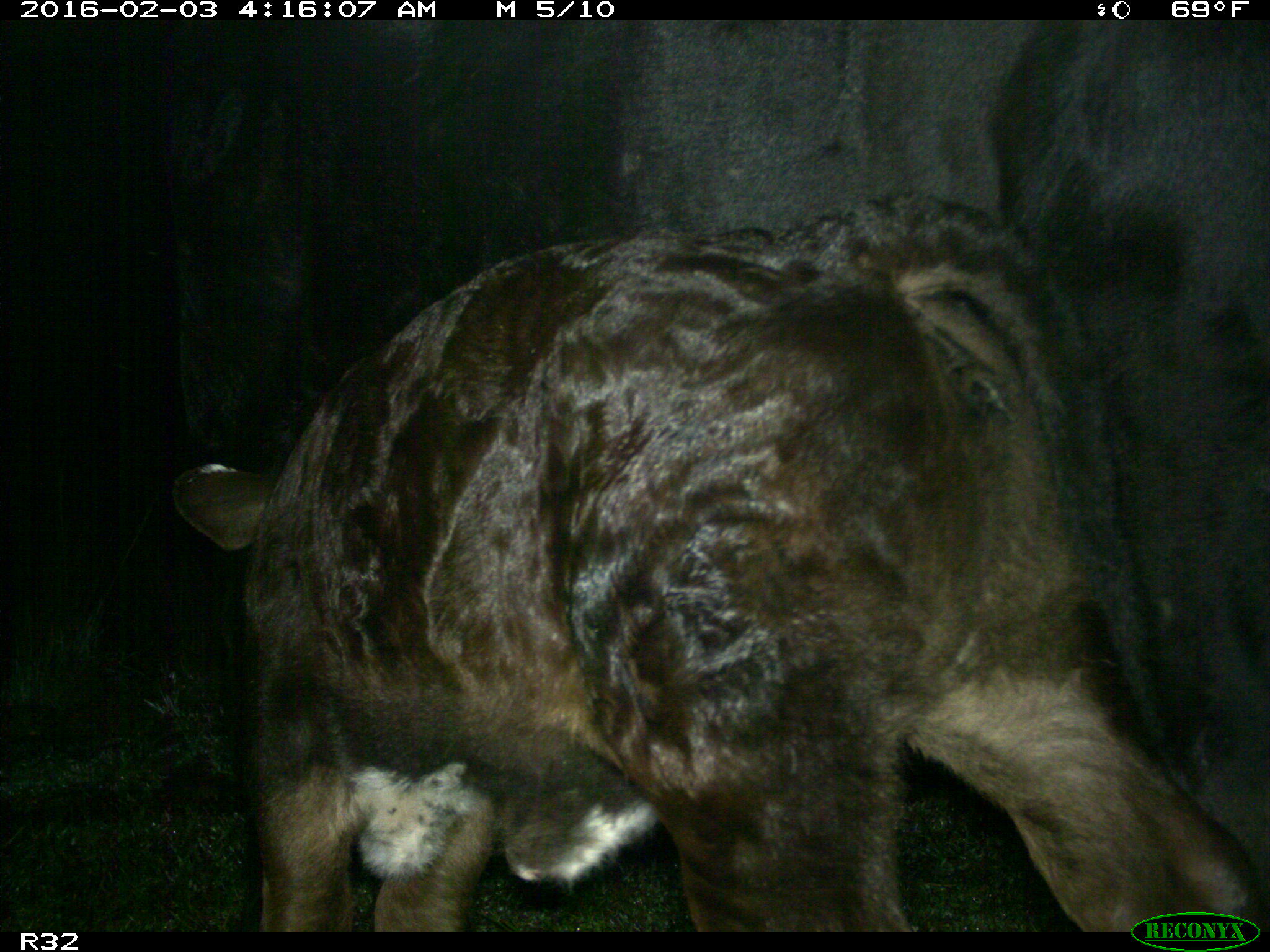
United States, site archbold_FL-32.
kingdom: Animalia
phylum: Chordata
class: Mammalia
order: Artiodactyla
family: Bovidae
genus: Bos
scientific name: Bos taurus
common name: domestic cow